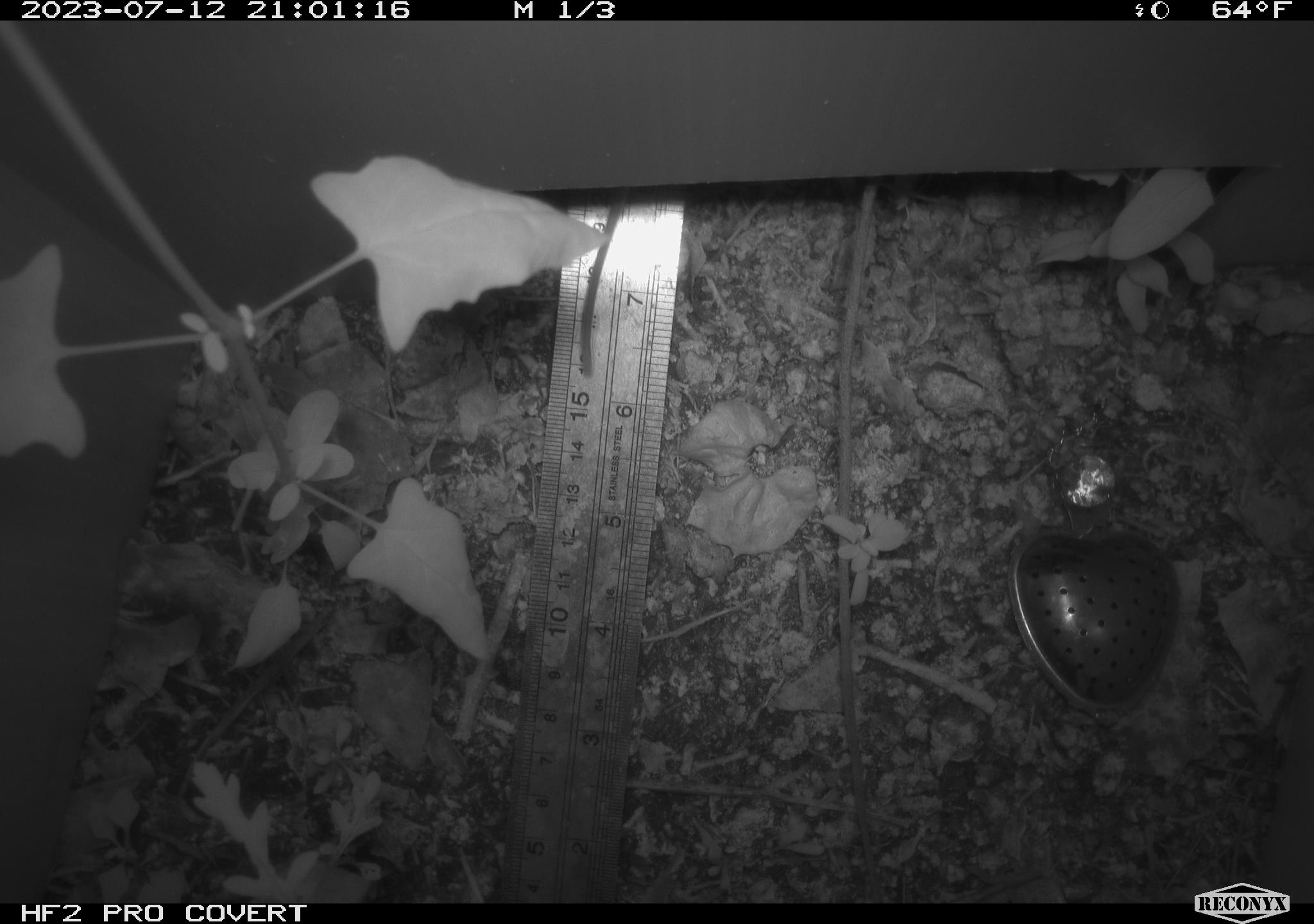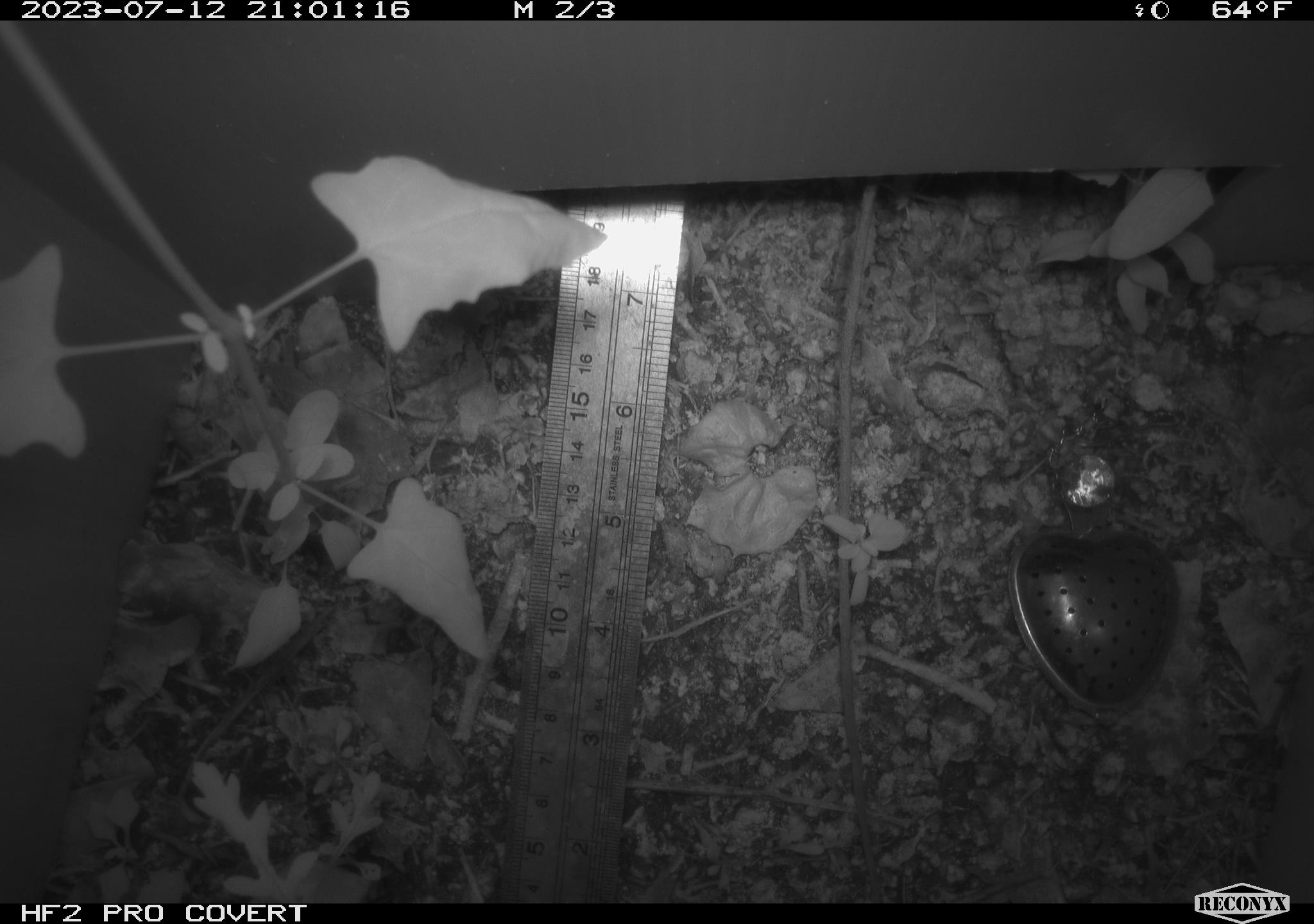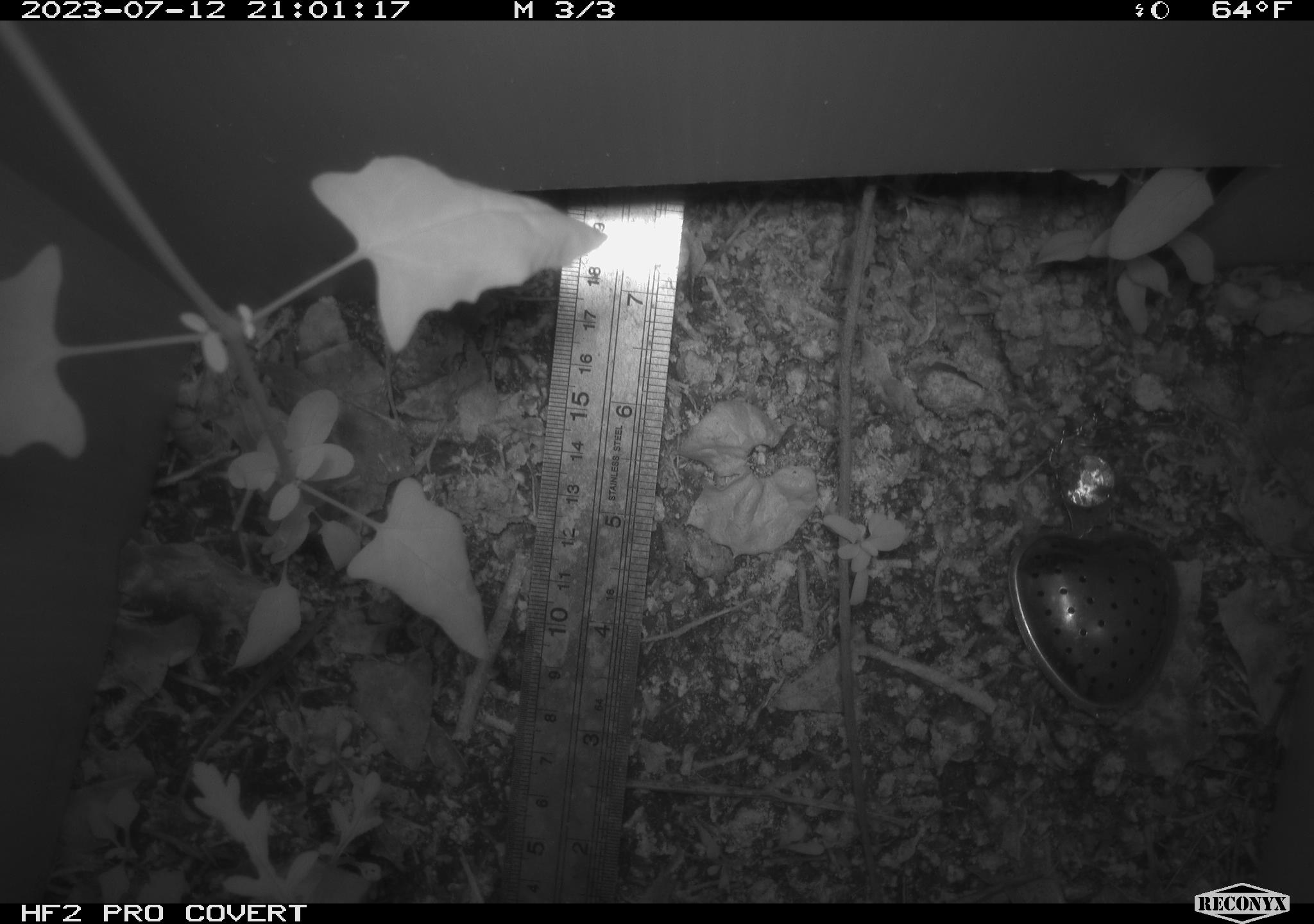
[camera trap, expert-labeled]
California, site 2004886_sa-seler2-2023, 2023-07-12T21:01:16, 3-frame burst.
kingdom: Animalia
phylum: Chordata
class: Mammalia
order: Rodentia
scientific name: Rodentia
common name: mouse species